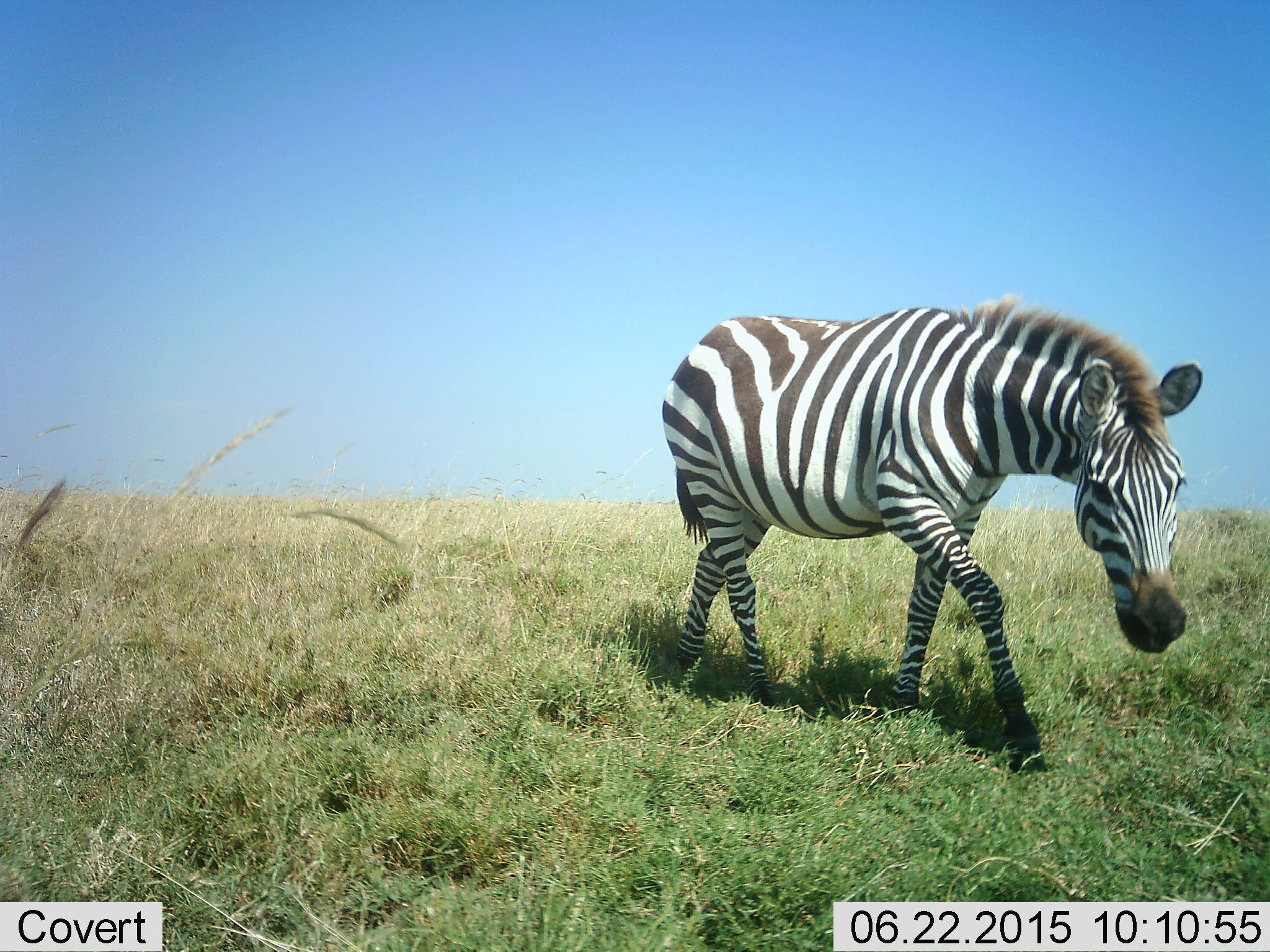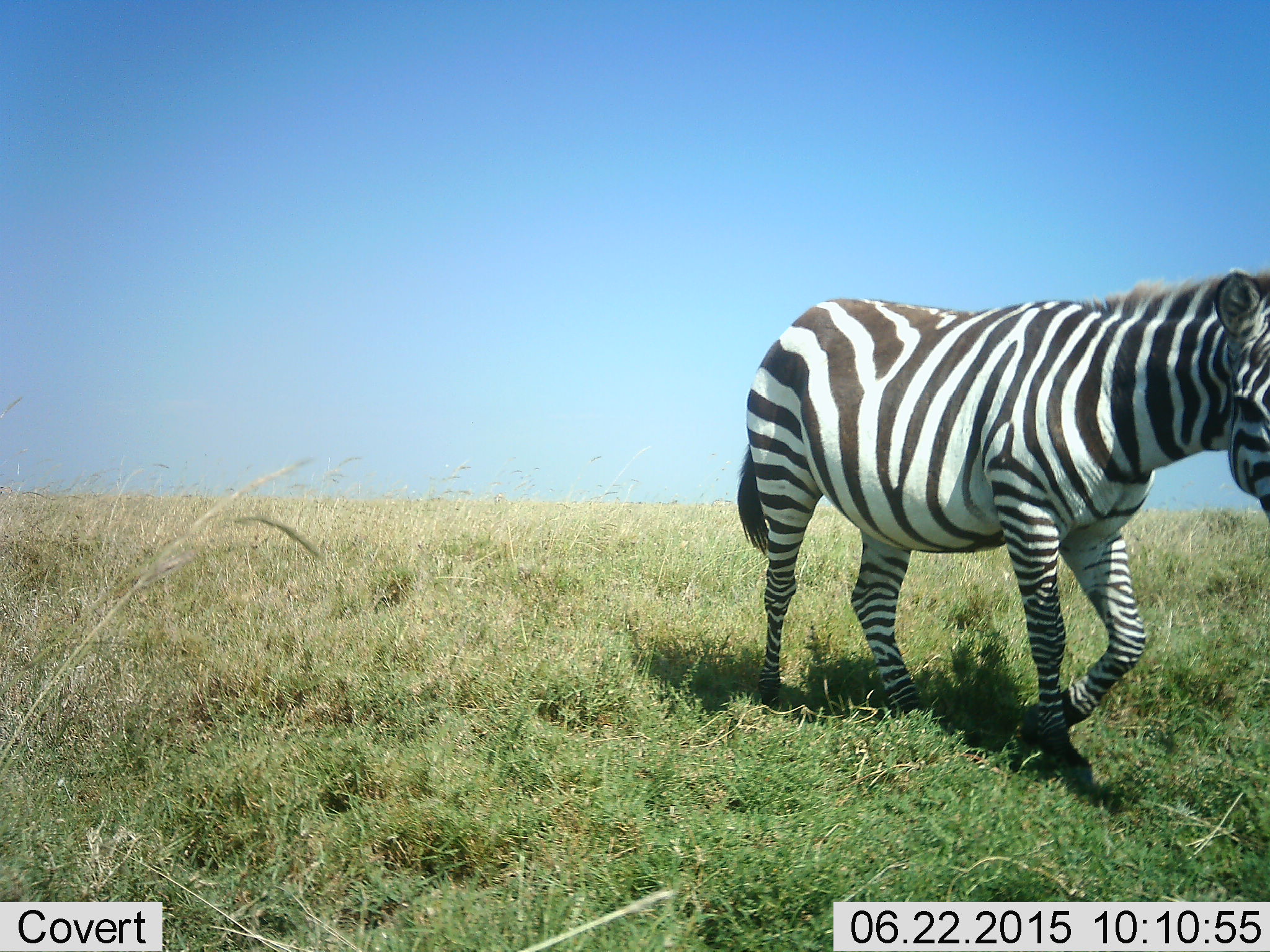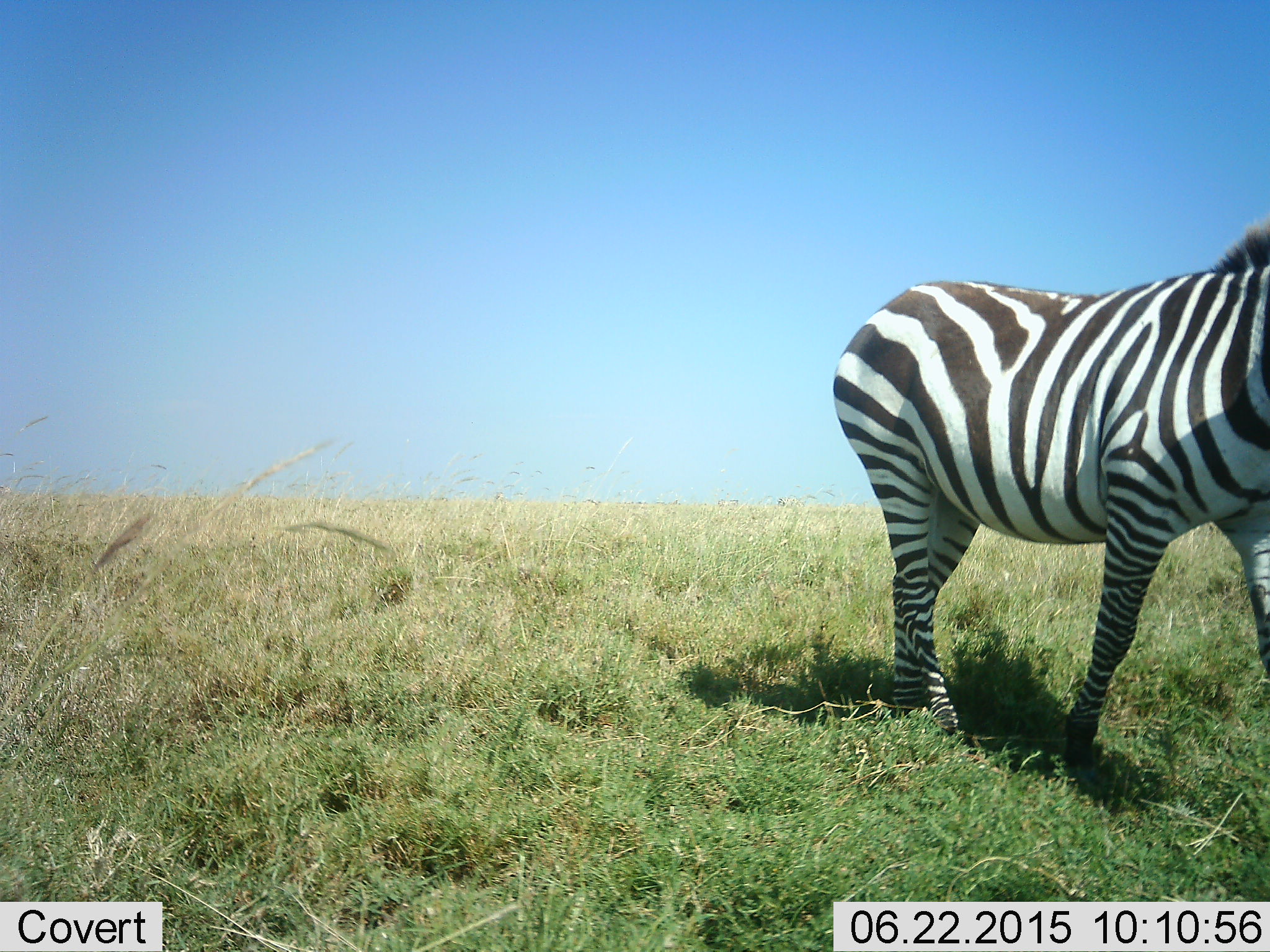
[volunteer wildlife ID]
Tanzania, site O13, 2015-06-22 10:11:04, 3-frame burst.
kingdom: Animalia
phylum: Chordata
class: Mammalia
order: Perissodactyla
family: Equidae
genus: Equus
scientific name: Equus quagga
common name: plains zebra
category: zebra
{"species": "zebra (plains zebra) (Equus quagga)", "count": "1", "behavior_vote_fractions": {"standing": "20%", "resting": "0%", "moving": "80%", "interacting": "0%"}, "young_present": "0%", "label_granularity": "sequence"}